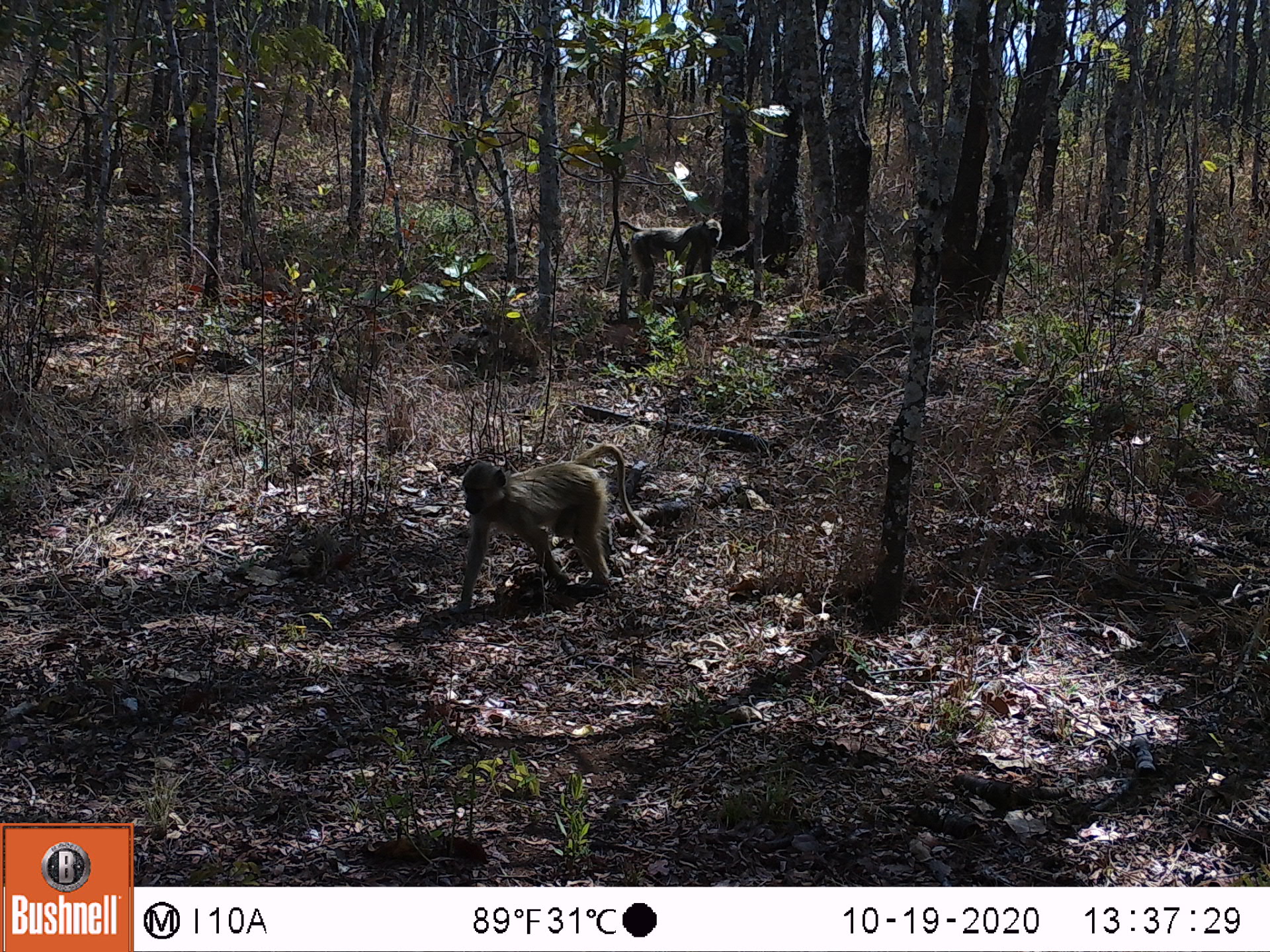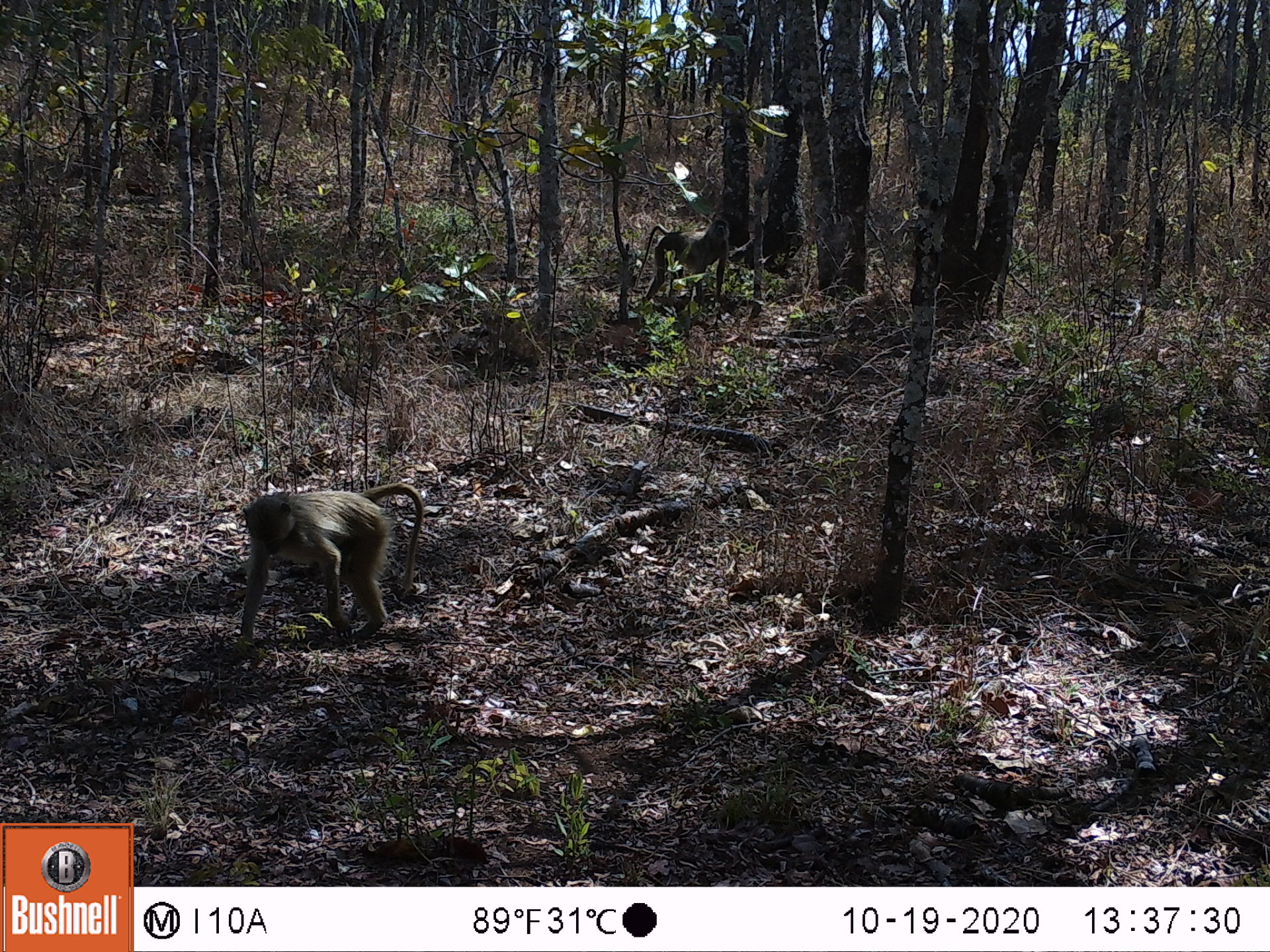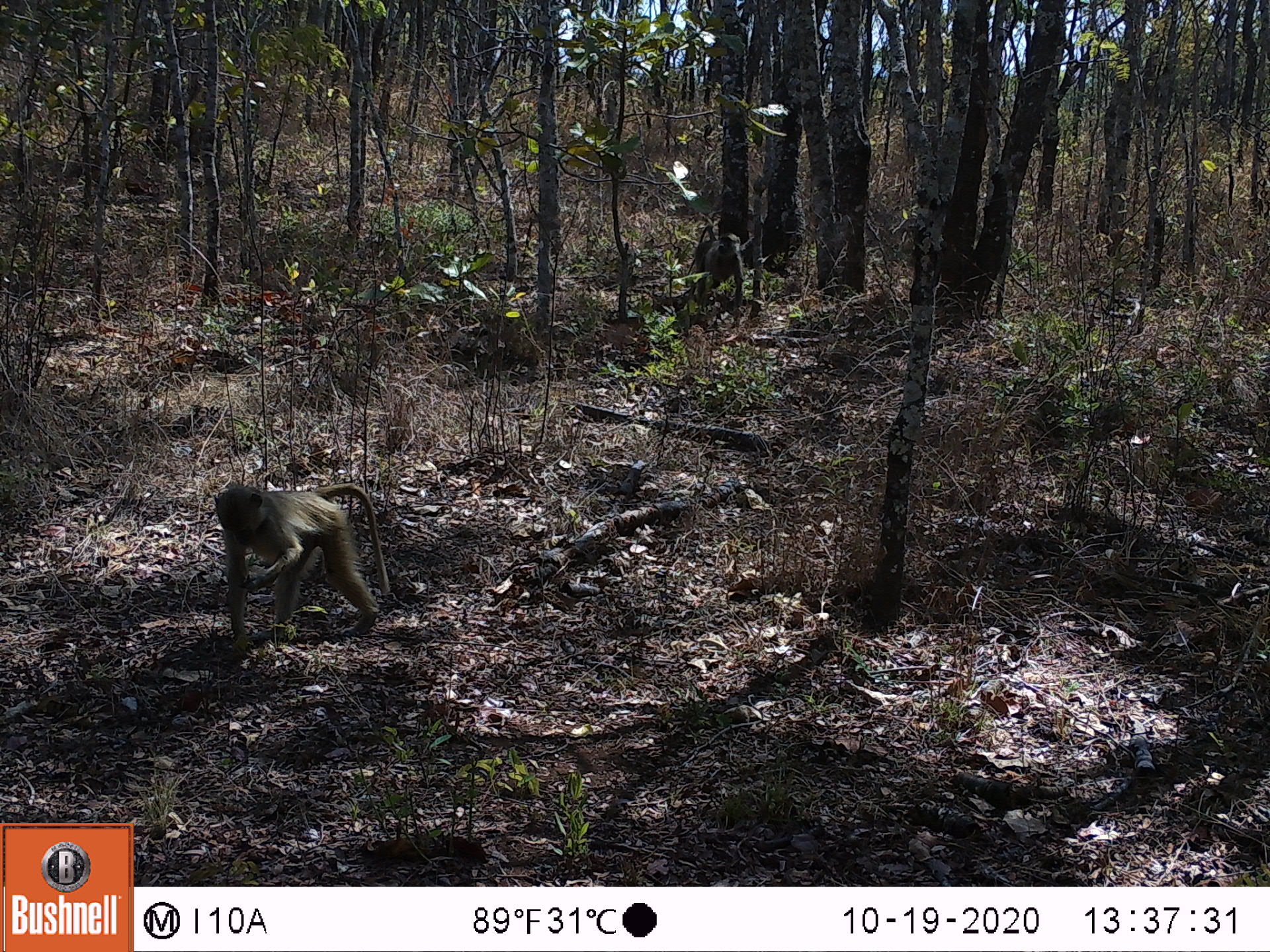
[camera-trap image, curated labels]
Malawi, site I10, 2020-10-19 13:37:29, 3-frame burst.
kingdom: Animalia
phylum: Chordata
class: Mammalia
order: Primates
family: Cercopithecidae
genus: Papio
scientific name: Papio cynocephalus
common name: yellow baboon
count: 2